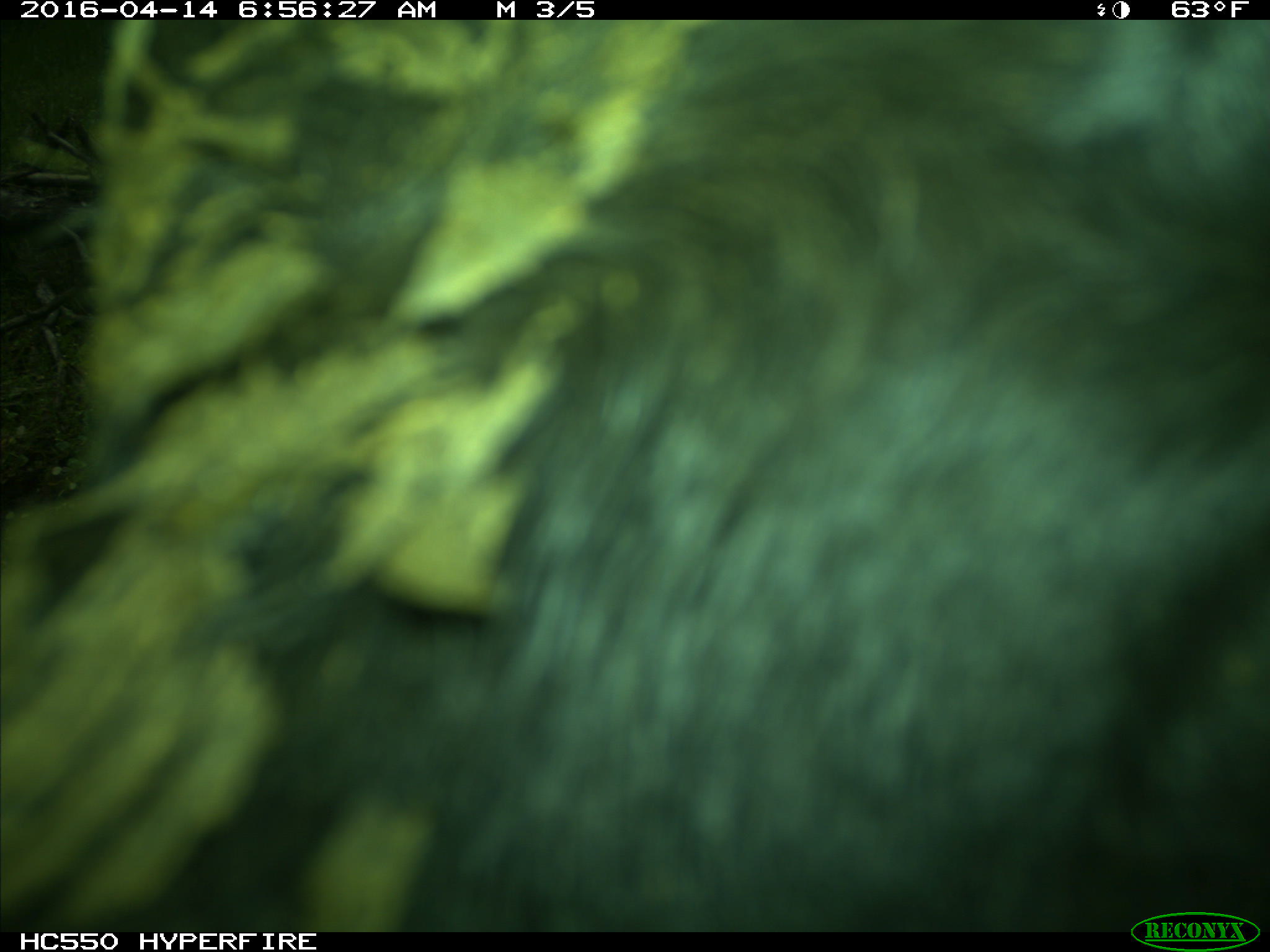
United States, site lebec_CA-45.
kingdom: Animalia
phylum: Chordata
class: Mammalia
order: Artiodactyla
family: Bovidae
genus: Bos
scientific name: Bos taurus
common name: domestic cow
Bos taurus (domestic cow).